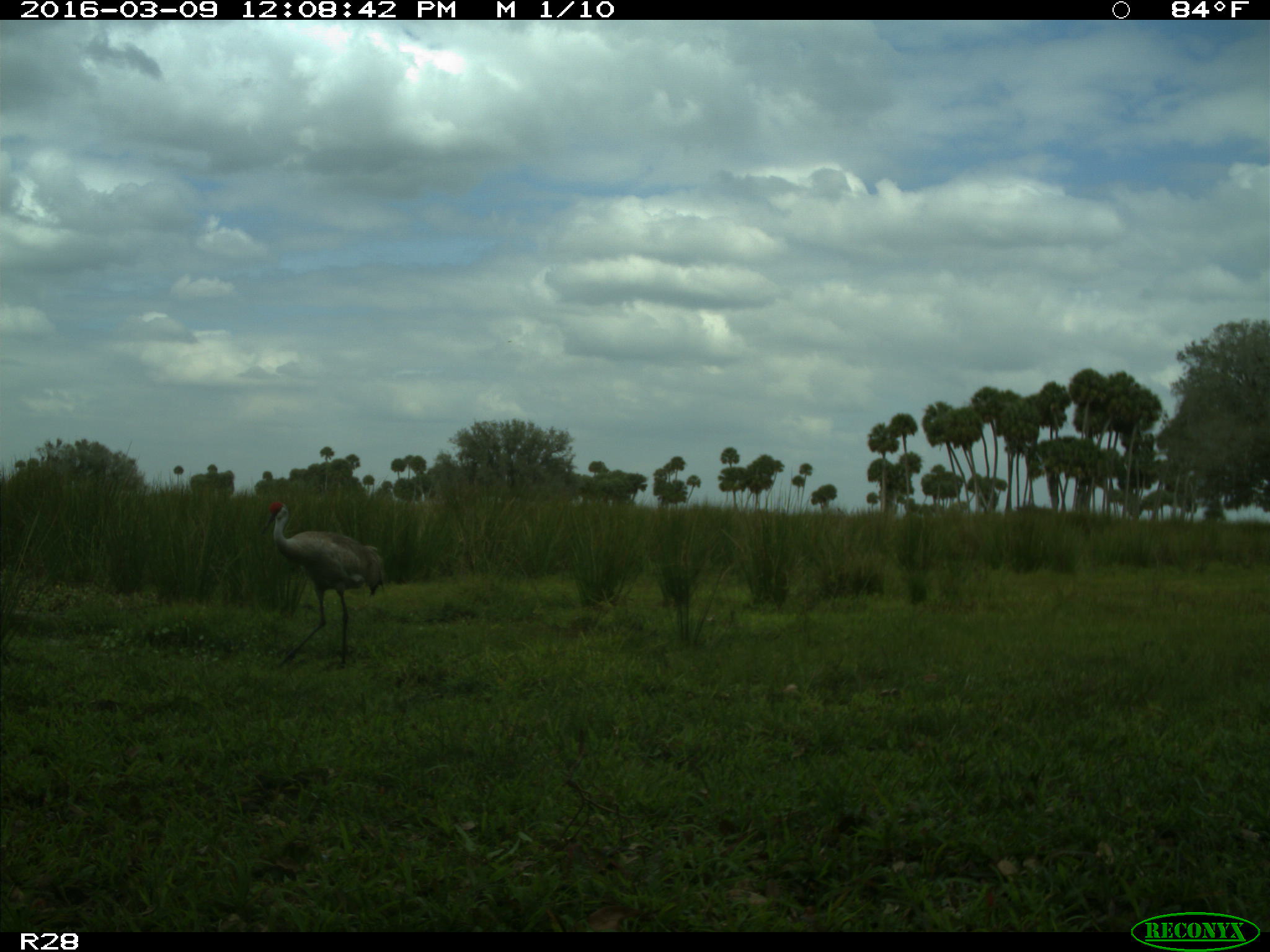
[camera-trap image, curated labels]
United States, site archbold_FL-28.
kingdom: Animalia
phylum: Chordata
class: Aves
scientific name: Aves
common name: birds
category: unidentified bird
Unidentified bird (birds) (Aves).